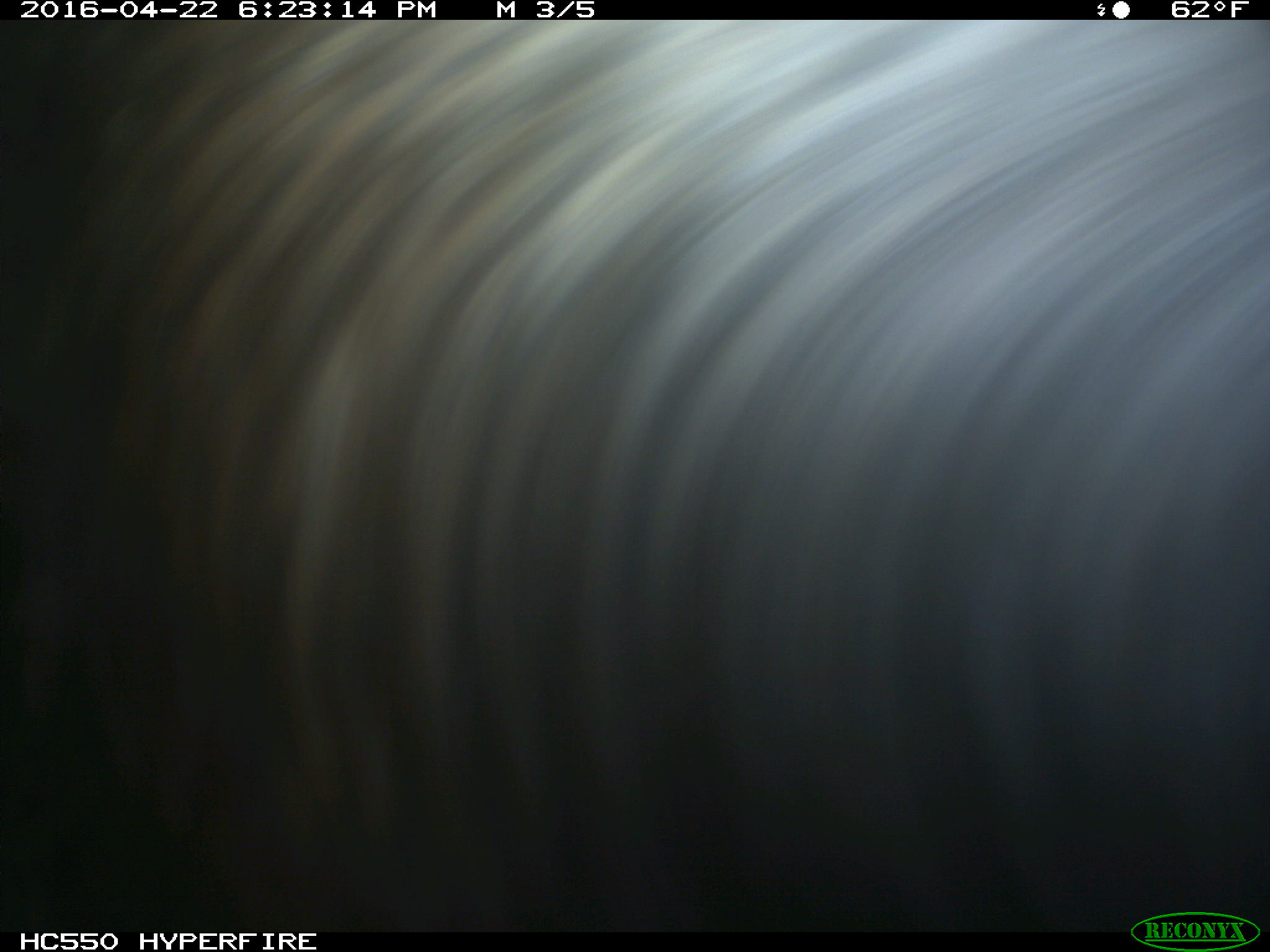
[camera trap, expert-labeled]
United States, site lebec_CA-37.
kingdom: Animalia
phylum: Chordata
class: Mammalia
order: Artiodactyla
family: Bovidae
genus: Bos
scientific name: Bos taurus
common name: domestic cow